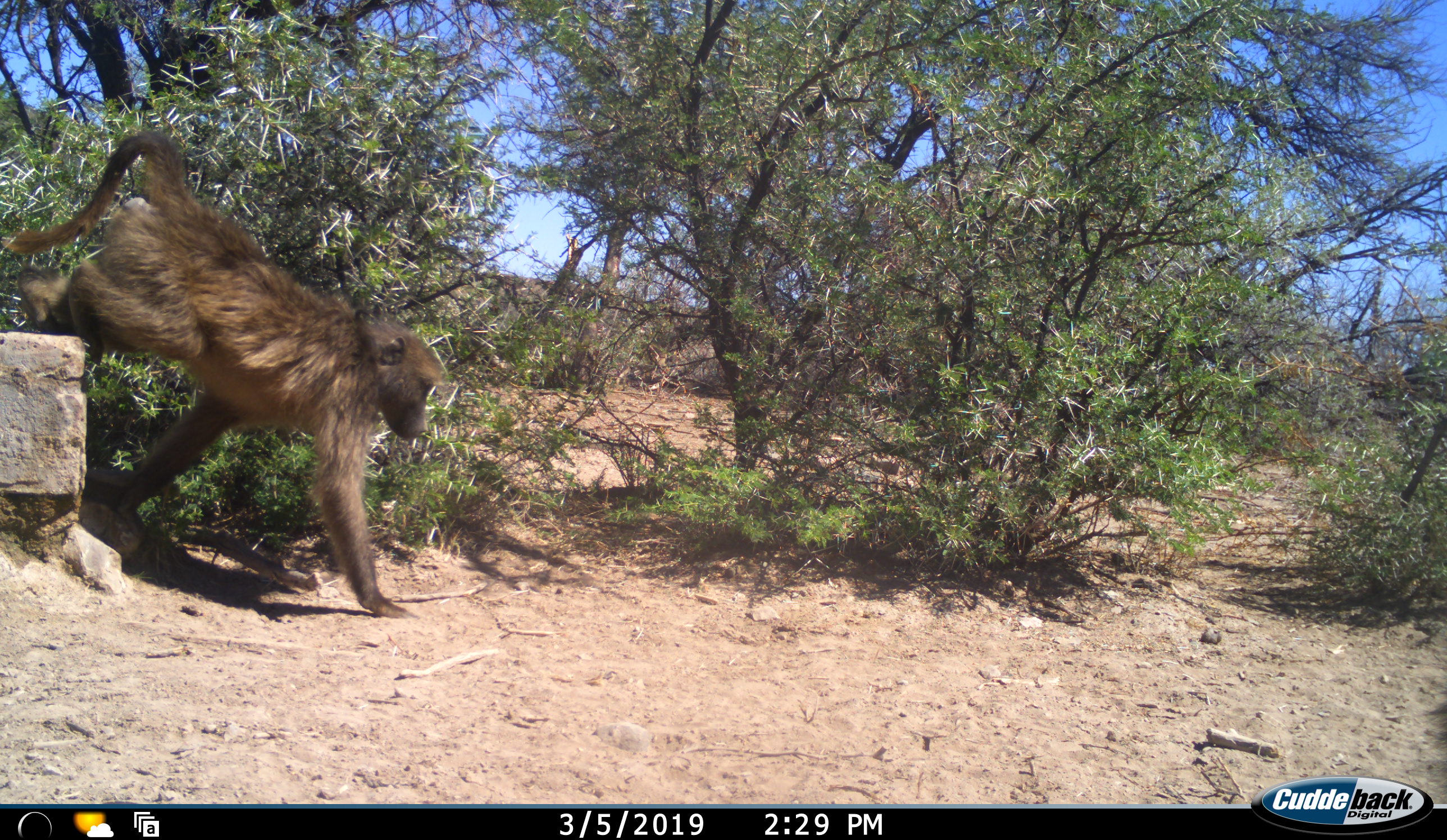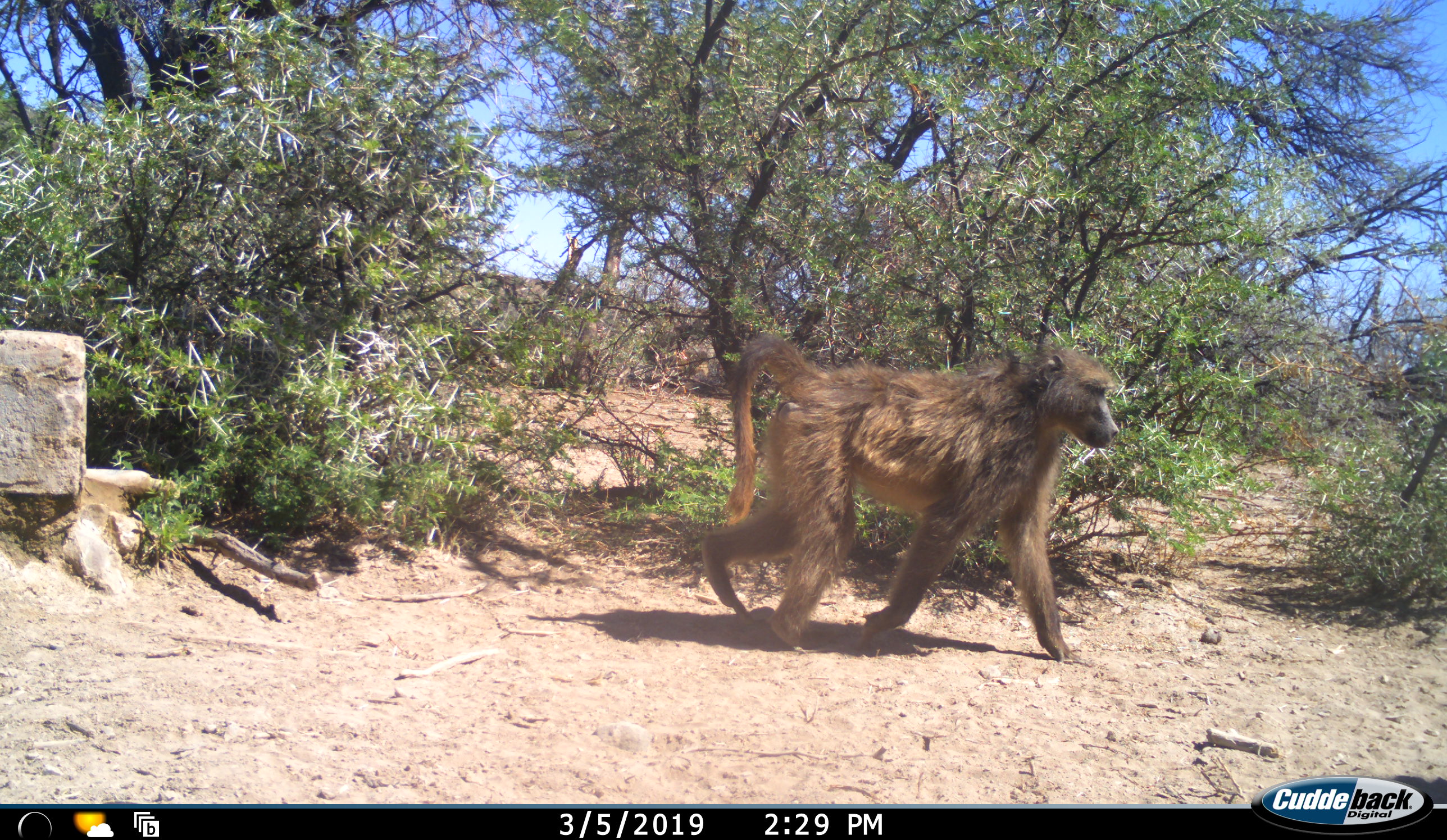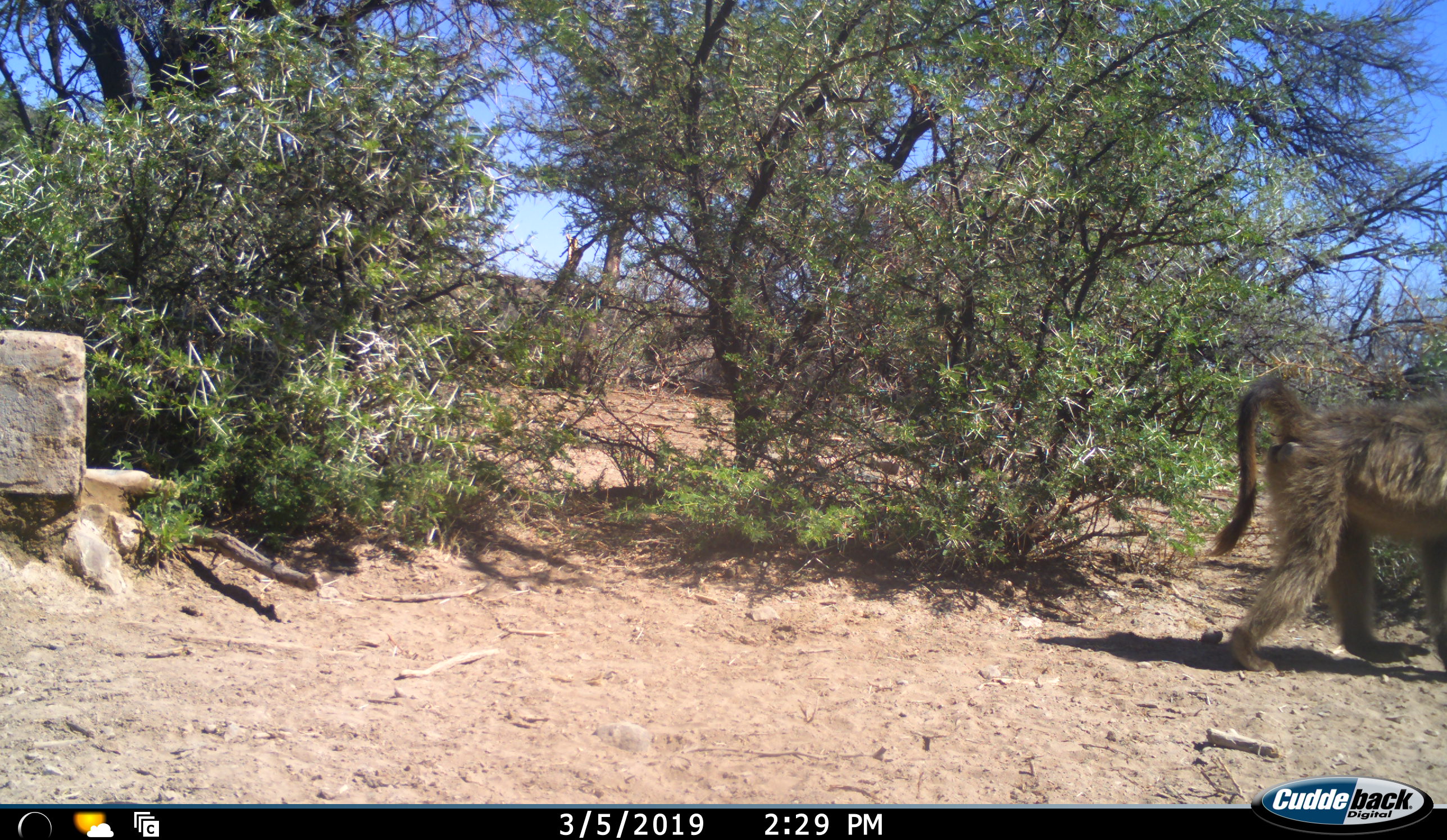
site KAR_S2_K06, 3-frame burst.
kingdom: Animalia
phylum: Chordata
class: Mammalia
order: Primates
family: Cercopithecidae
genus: Papio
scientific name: Papio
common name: baboon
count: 1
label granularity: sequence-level